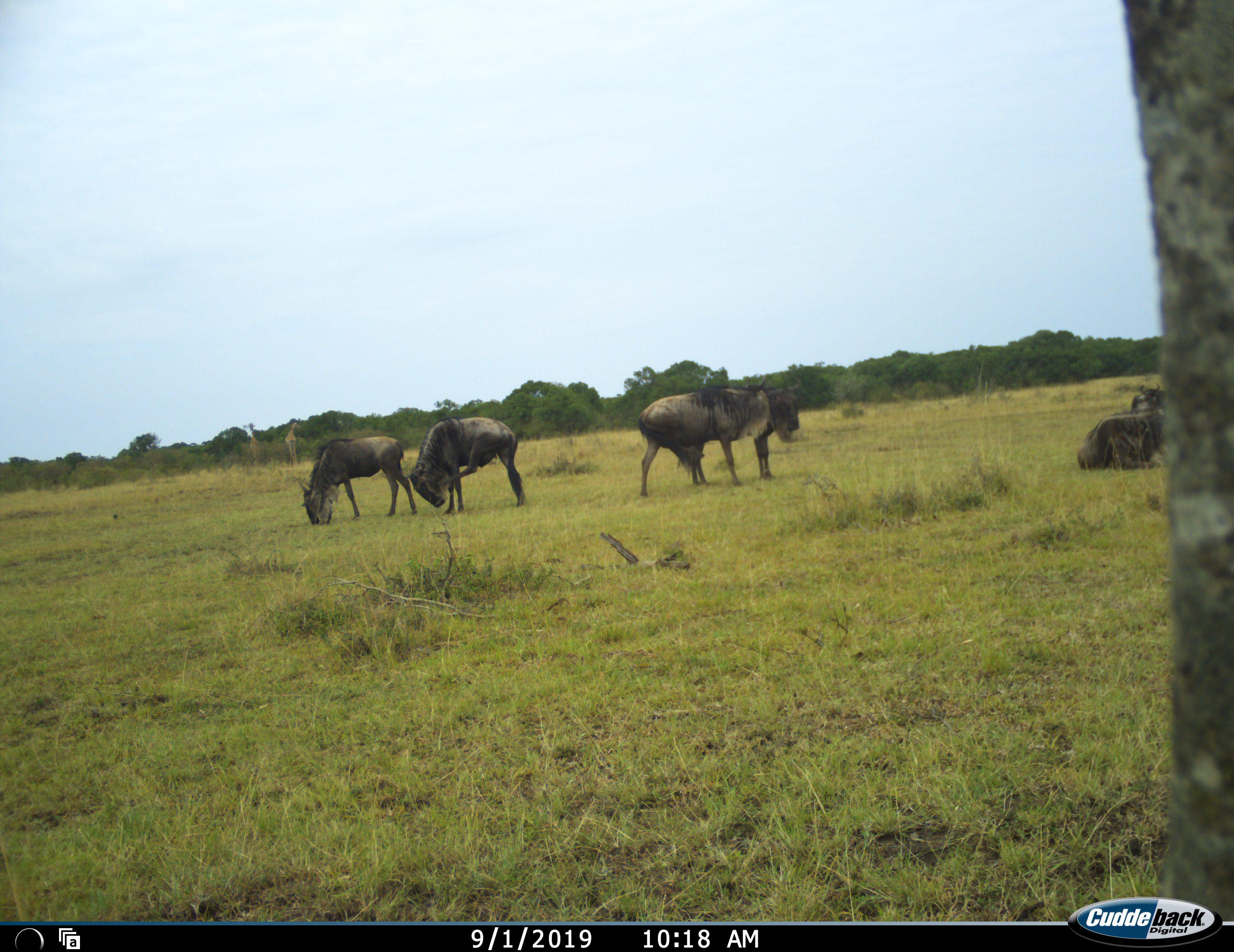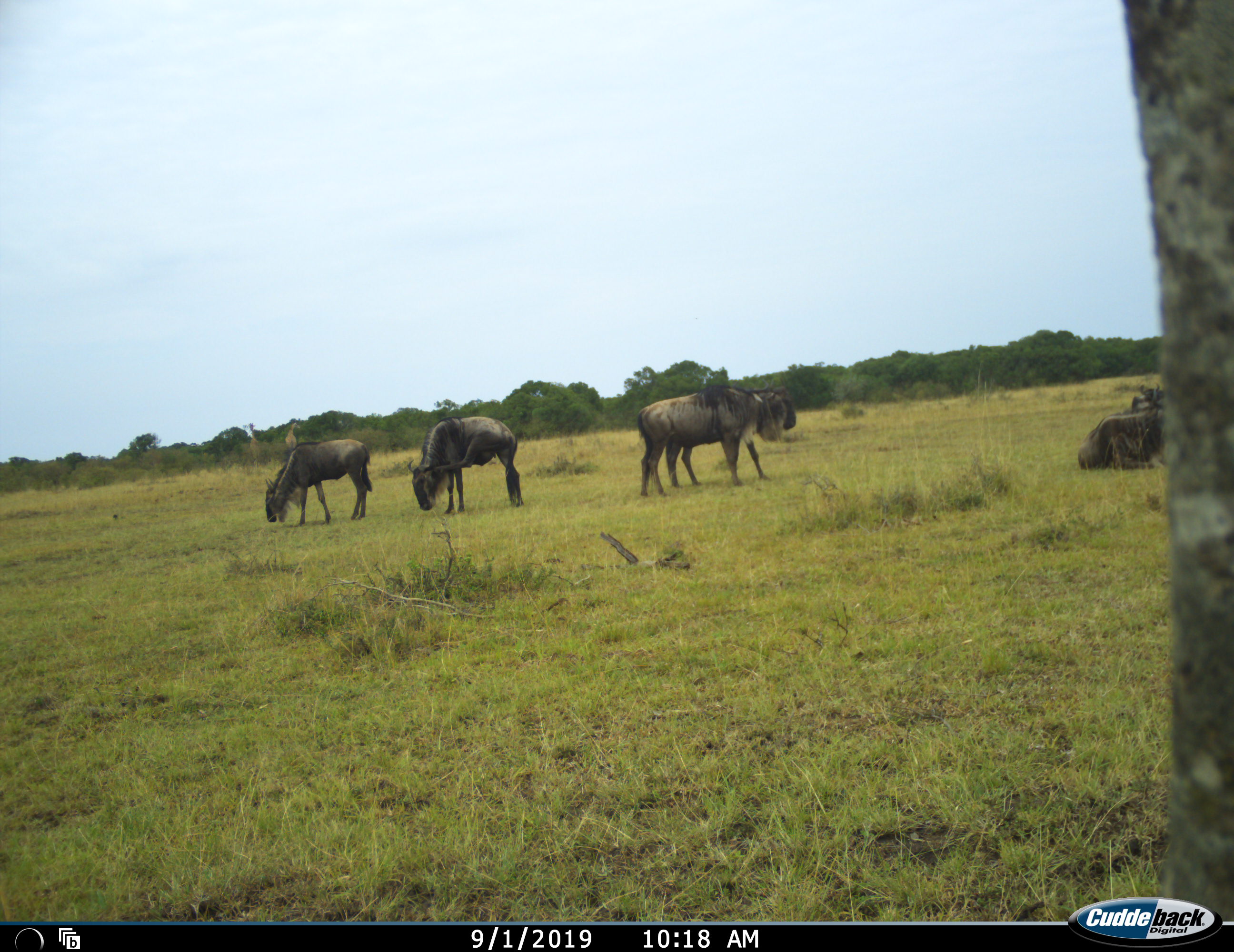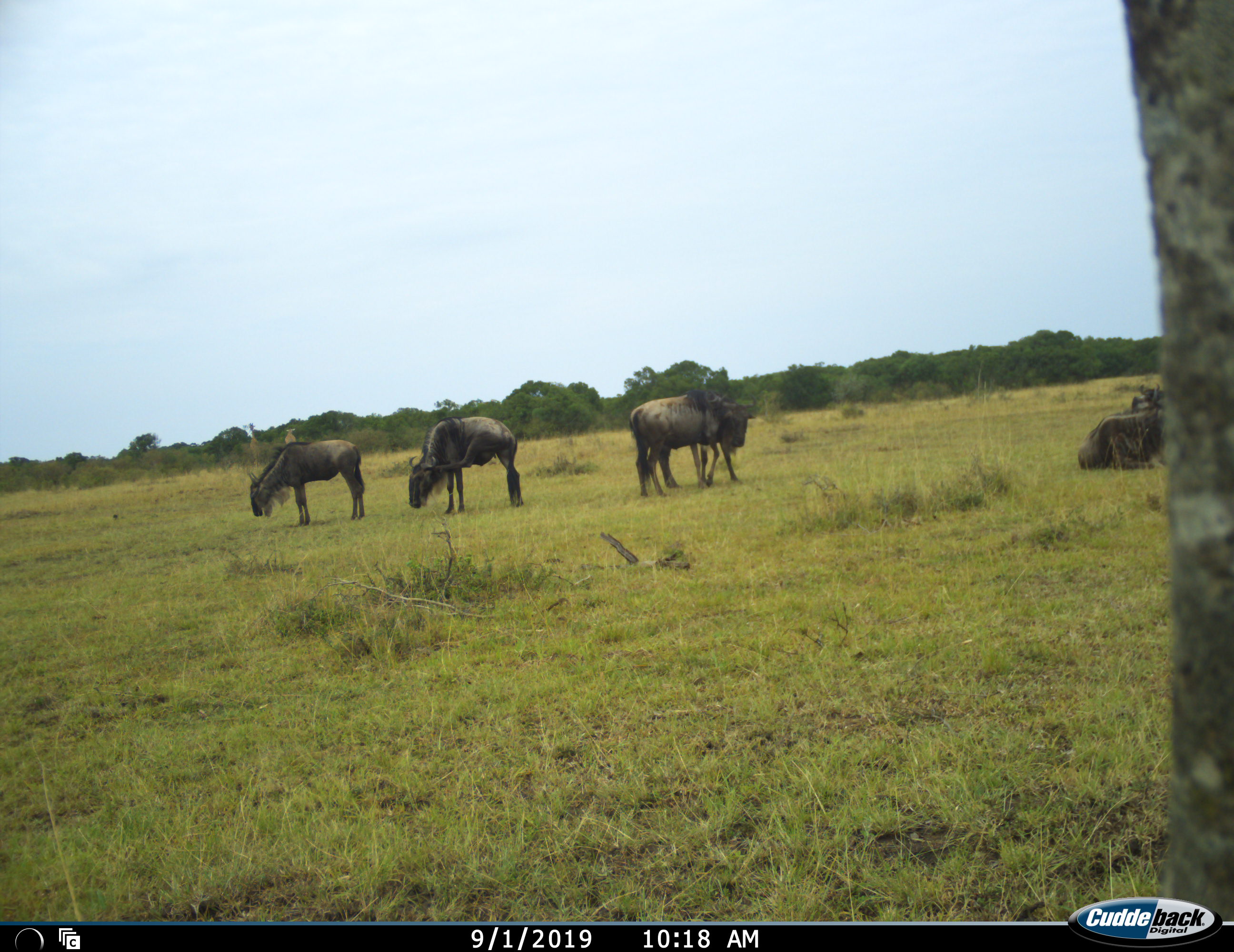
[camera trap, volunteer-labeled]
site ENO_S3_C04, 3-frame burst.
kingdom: Animalia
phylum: Chordata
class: Mammalia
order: Artiodactyla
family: Bovidae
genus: Connochaetes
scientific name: Connochaetes taurinus taurinus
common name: blue wildebeest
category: wildebeestblue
Wildebeestblue (blue wildebeest) (Connochaetes taurinus taurinus), count 5. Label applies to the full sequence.